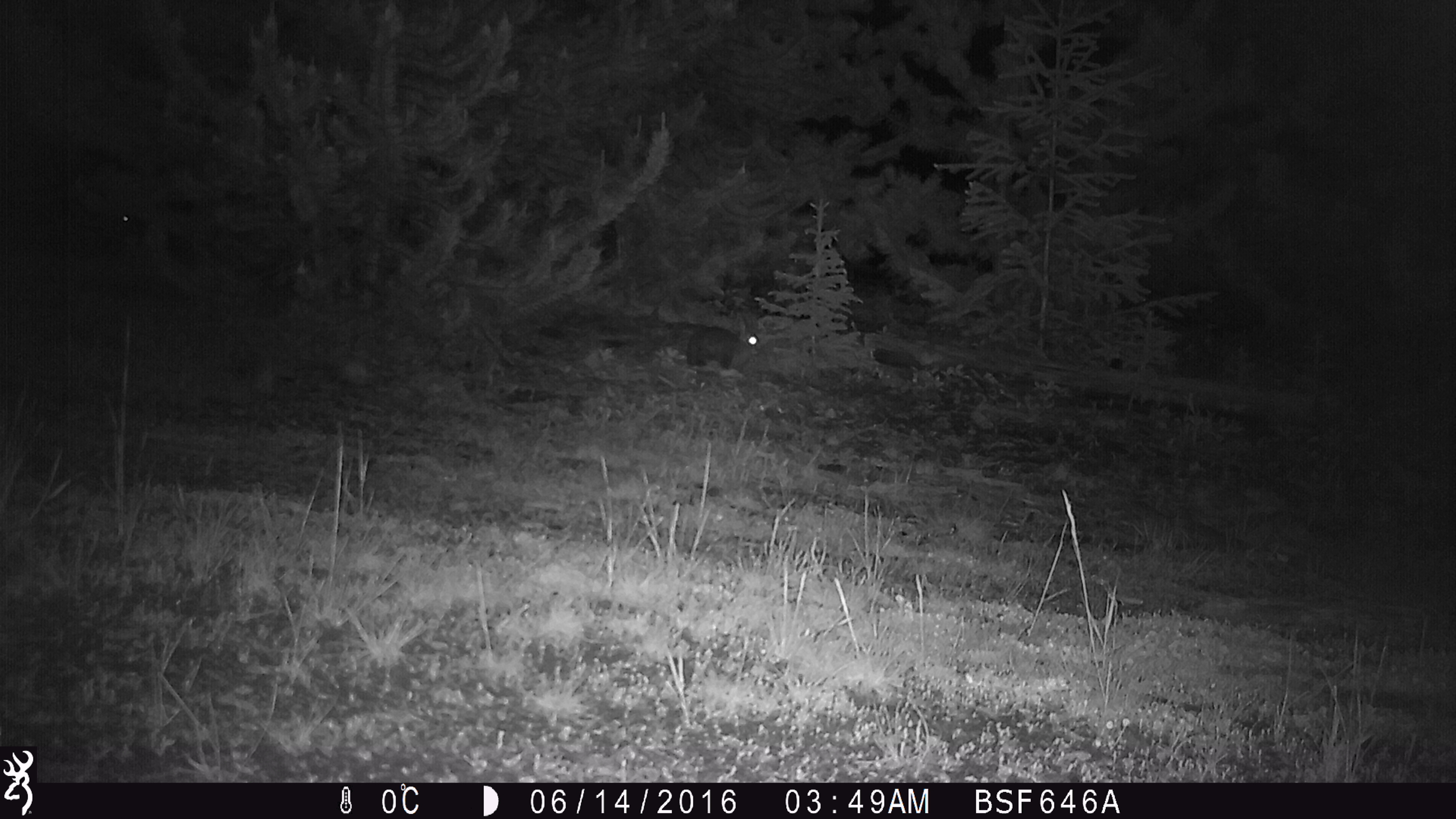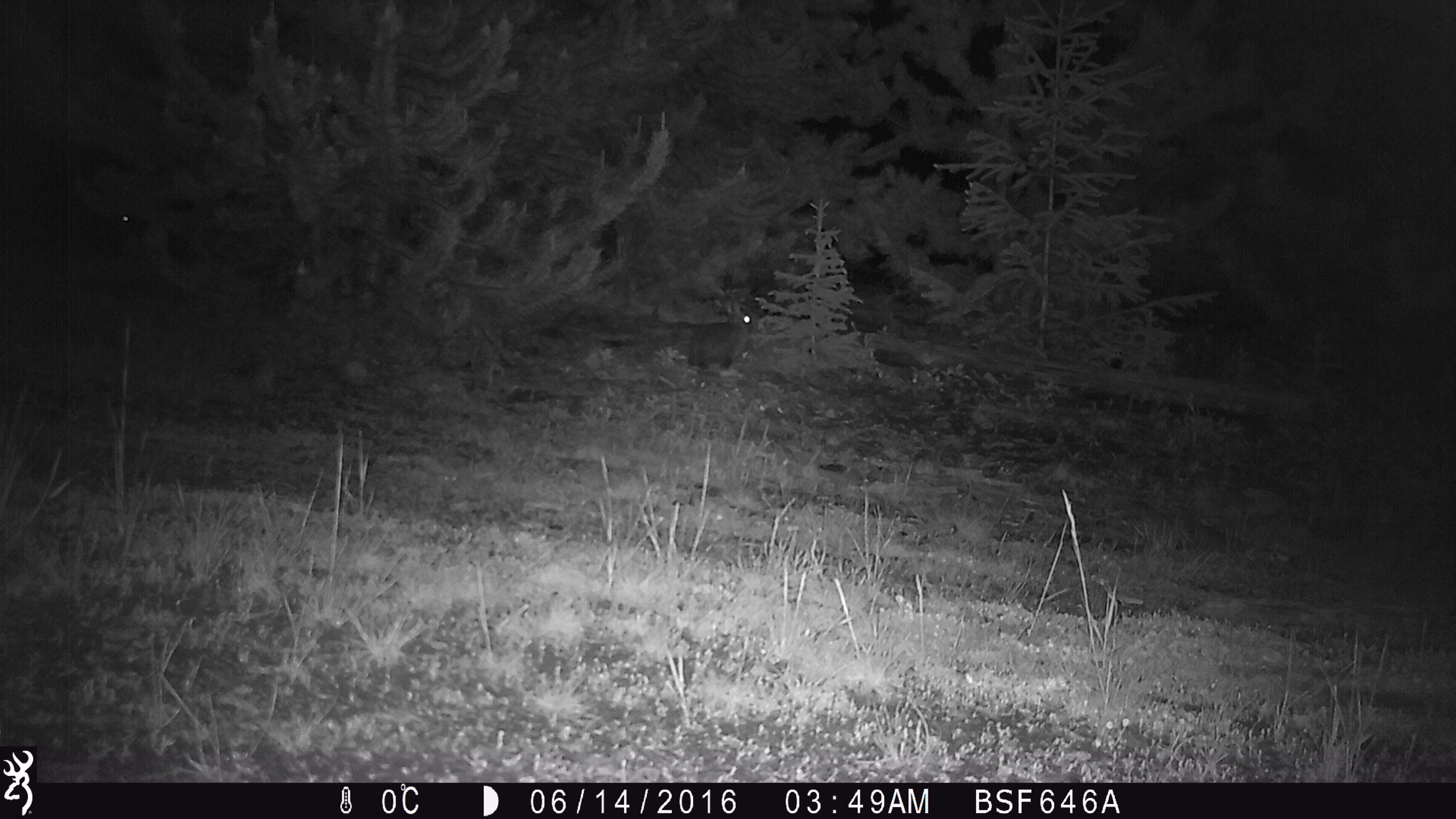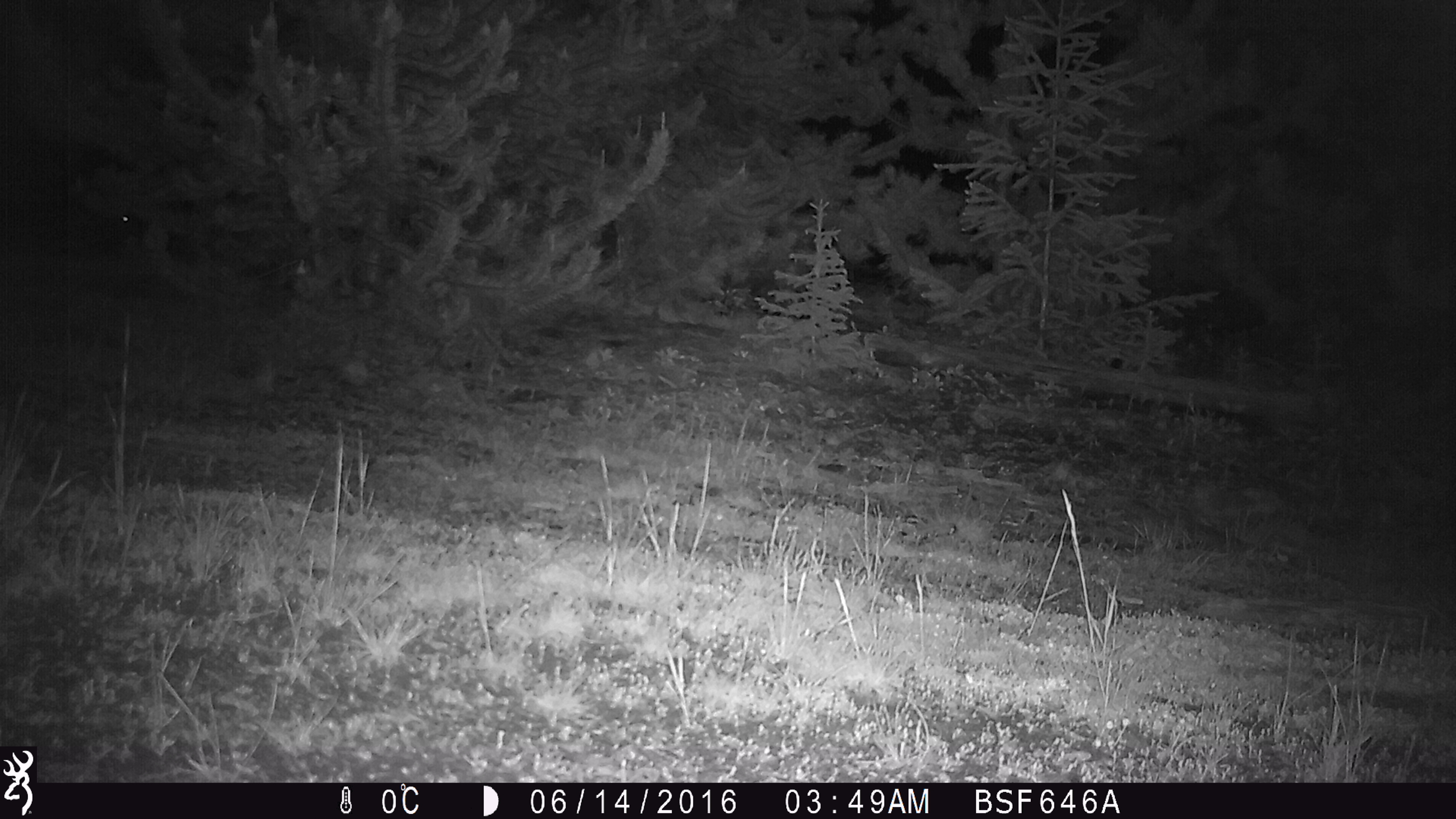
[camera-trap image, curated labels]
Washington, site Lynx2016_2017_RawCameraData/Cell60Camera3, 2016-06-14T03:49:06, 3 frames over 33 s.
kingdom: Animalia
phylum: Chordata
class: Mammalia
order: Lagomorpha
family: Leporidae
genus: Lepus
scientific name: Lepus americanus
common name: snowshoe hare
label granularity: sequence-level